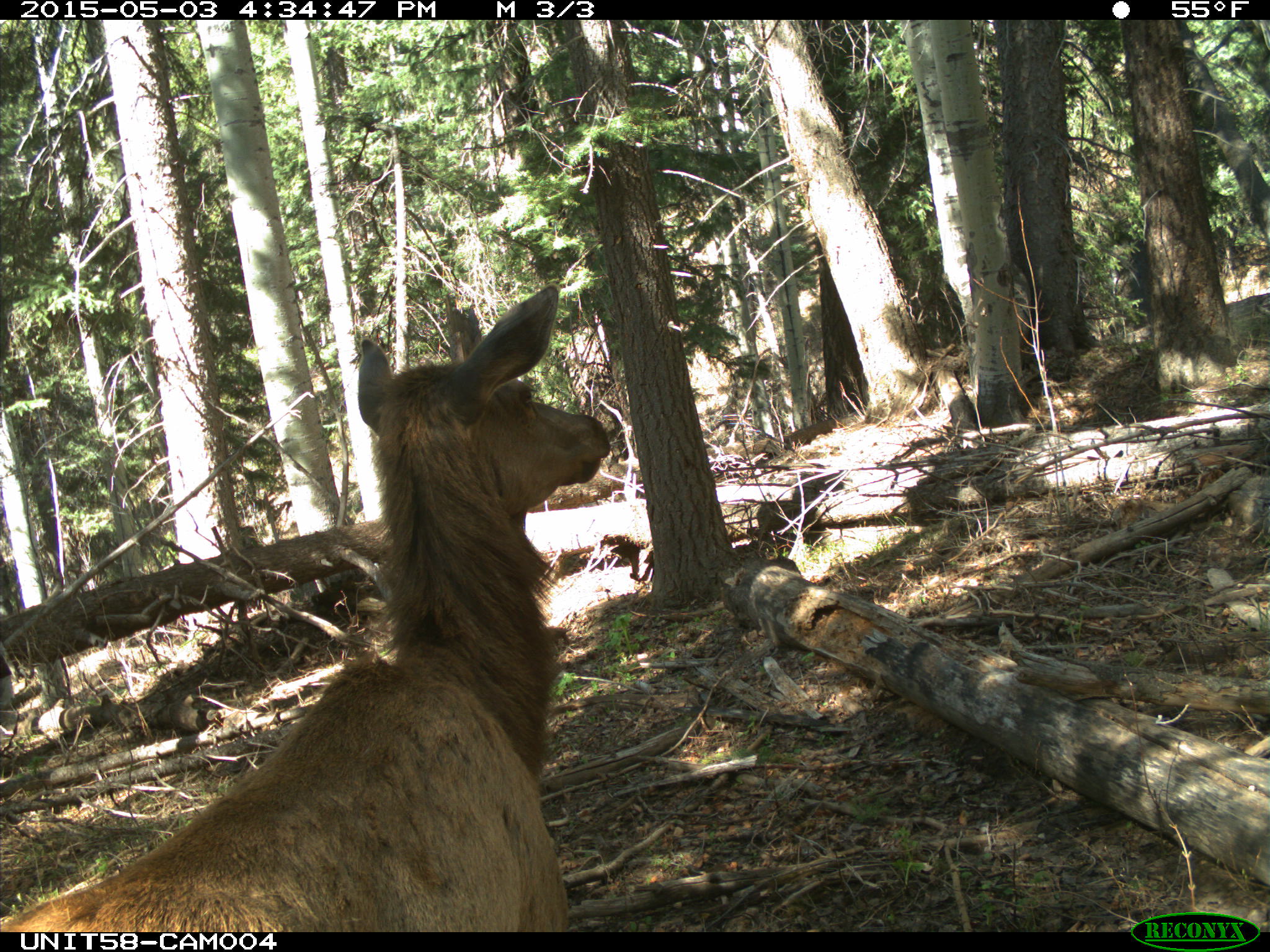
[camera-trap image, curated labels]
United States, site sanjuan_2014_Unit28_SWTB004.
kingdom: Animalia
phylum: Chordata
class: Mammalia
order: Artiodactyla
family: Cervidae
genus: Cervus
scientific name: Cervus elaphus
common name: red deer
Cervus elaphus (red deer).